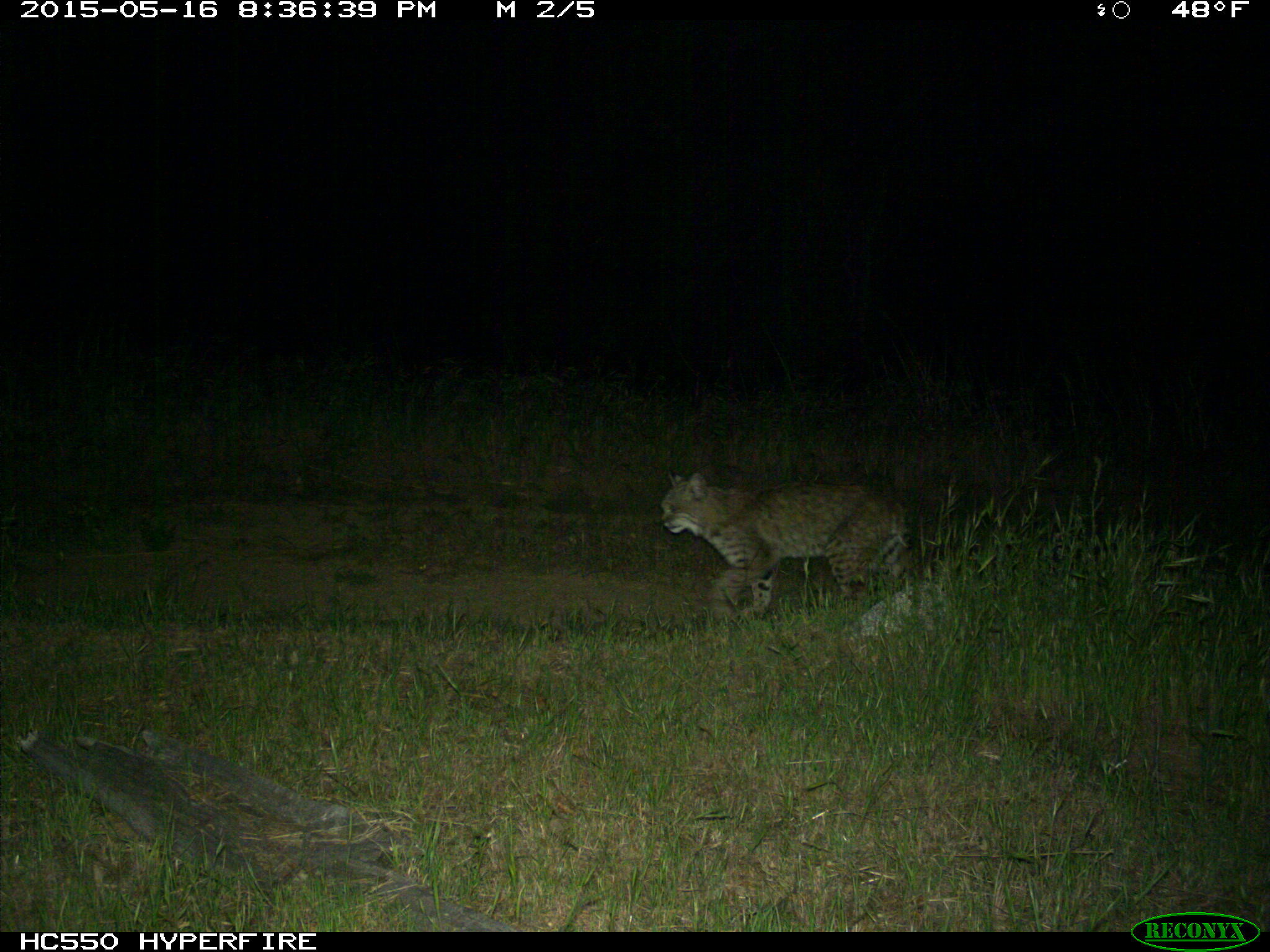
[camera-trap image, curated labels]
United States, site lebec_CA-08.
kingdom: Animalia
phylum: Chordata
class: Mammalia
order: Carnivora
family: Felidae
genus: Lynx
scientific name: Lynx rufus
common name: bobcat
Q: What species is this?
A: Lynx rufus (bobcat).